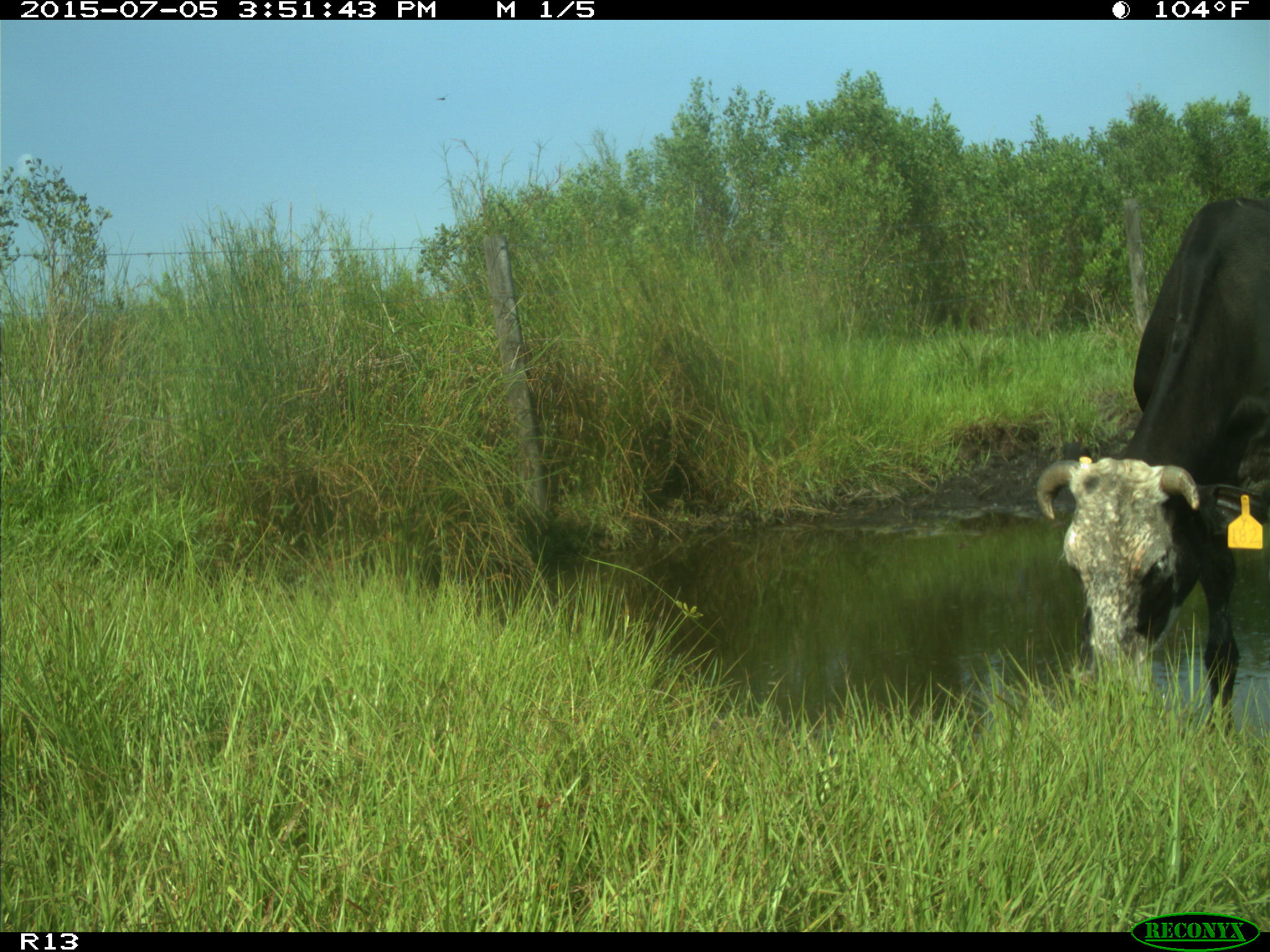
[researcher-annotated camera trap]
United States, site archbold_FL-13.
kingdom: Animalia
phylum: Chordata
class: Mammalia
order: Artiodactyla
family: Bovidae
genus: Bos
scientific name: Bos taurus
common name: domestic cow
Bos taurus (domestic cow).